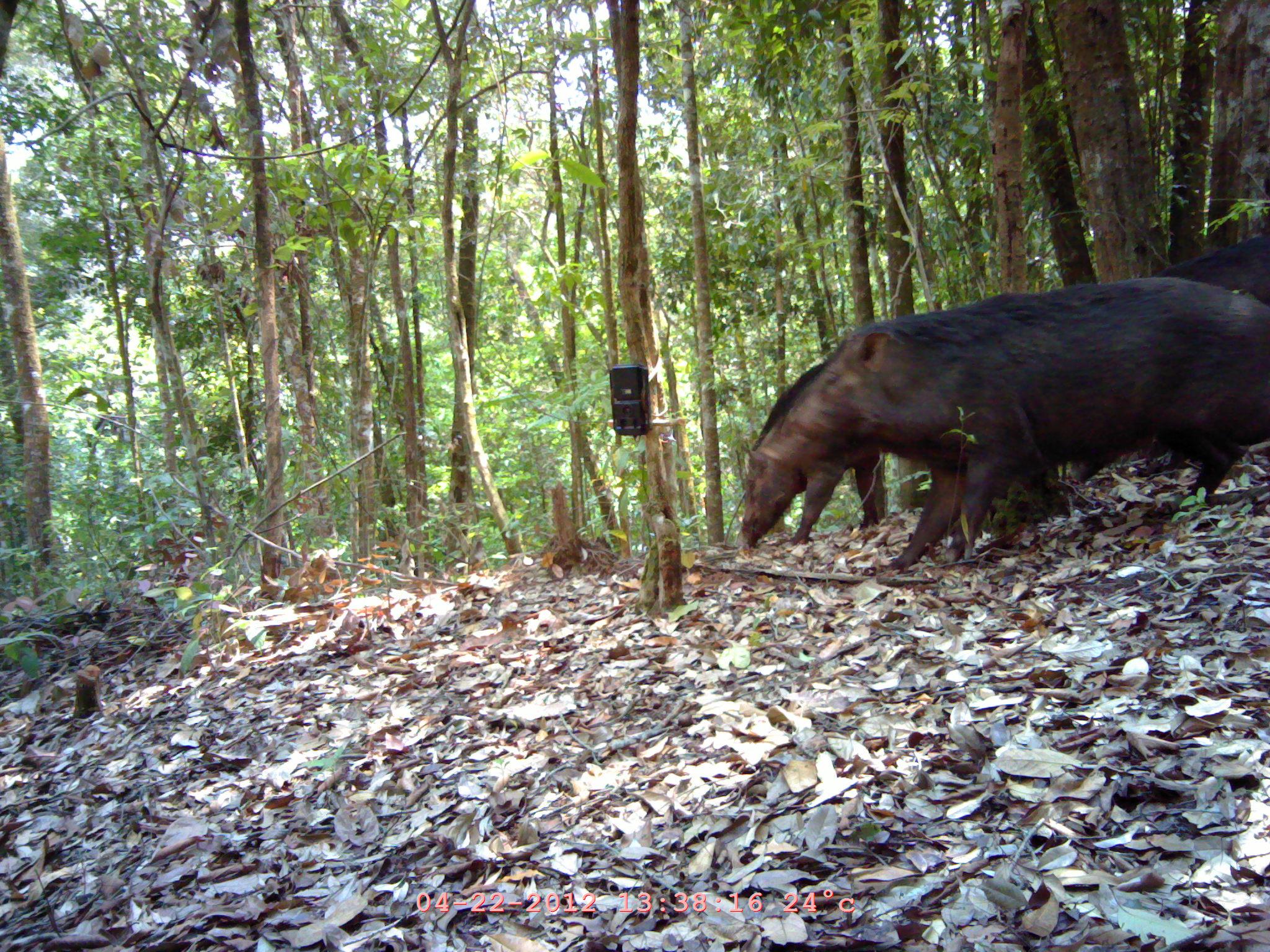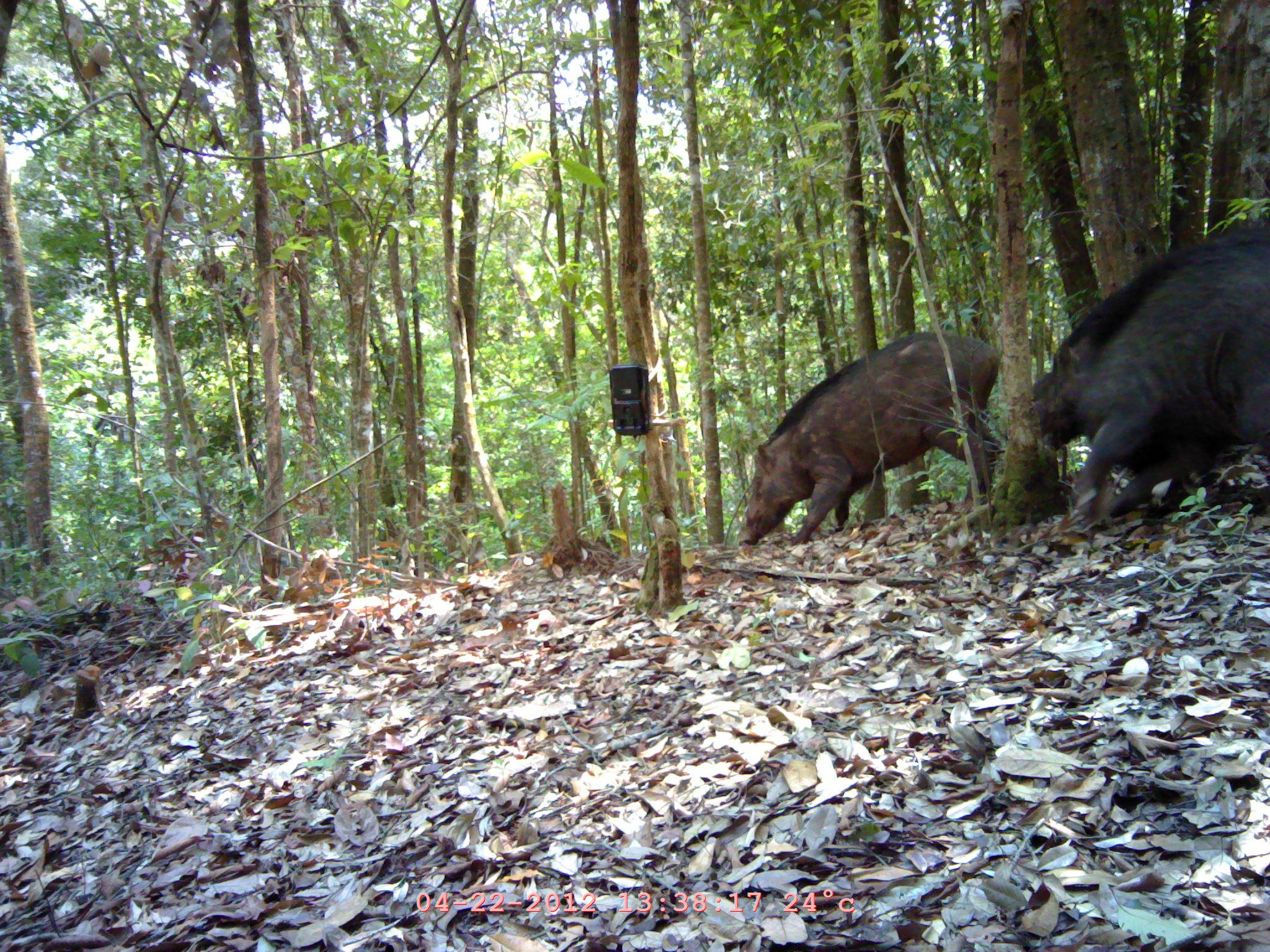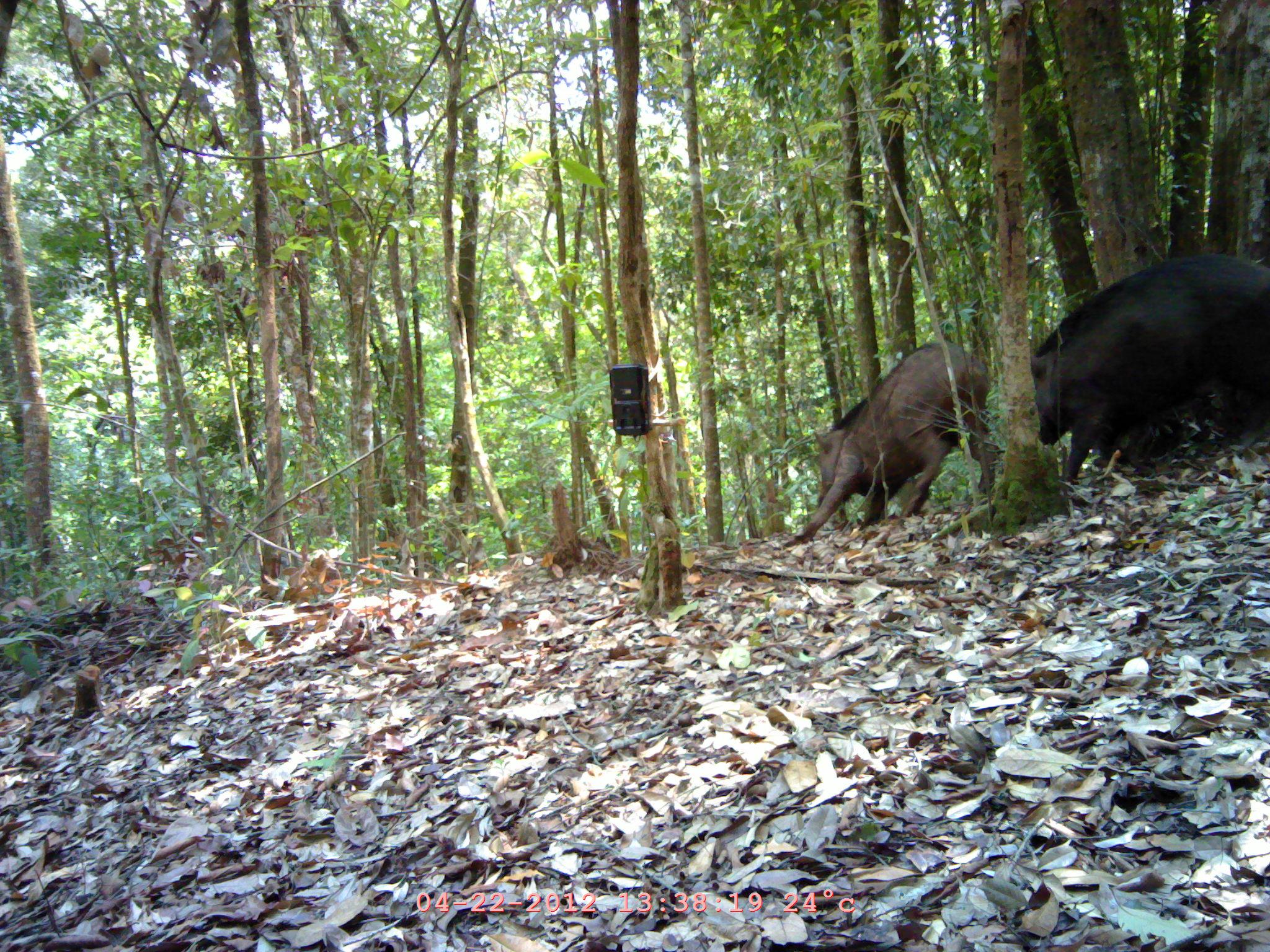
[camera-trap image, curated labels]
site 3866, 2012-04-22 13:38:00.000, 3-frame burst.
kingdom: Animalia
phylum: Chordata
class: Mammalia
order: Artiodactyla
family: Suidae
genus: Sus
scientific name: Sus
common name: pigs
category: sus sp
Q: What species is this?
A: Sus sp (pigs) (Sus).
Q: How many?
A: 3.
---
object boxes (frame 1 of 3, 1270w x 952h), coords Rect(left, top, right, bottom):
sus sp: Rect(790, 279, 1270, 567); Rect(741, 361, 886, 544); Rect(1157, 234, 1269, 305)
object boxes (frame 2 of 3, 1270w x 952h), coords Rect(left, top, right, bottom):
sus sp: Rect(1032, 228, 1270, 522); Rect(739, 332, 1001, 547)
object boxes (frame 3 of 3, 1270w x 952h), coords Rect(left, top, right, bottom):
sus sp: Rect(1028, 250, 1269, 486); Rect(782, 340, 997, 548)